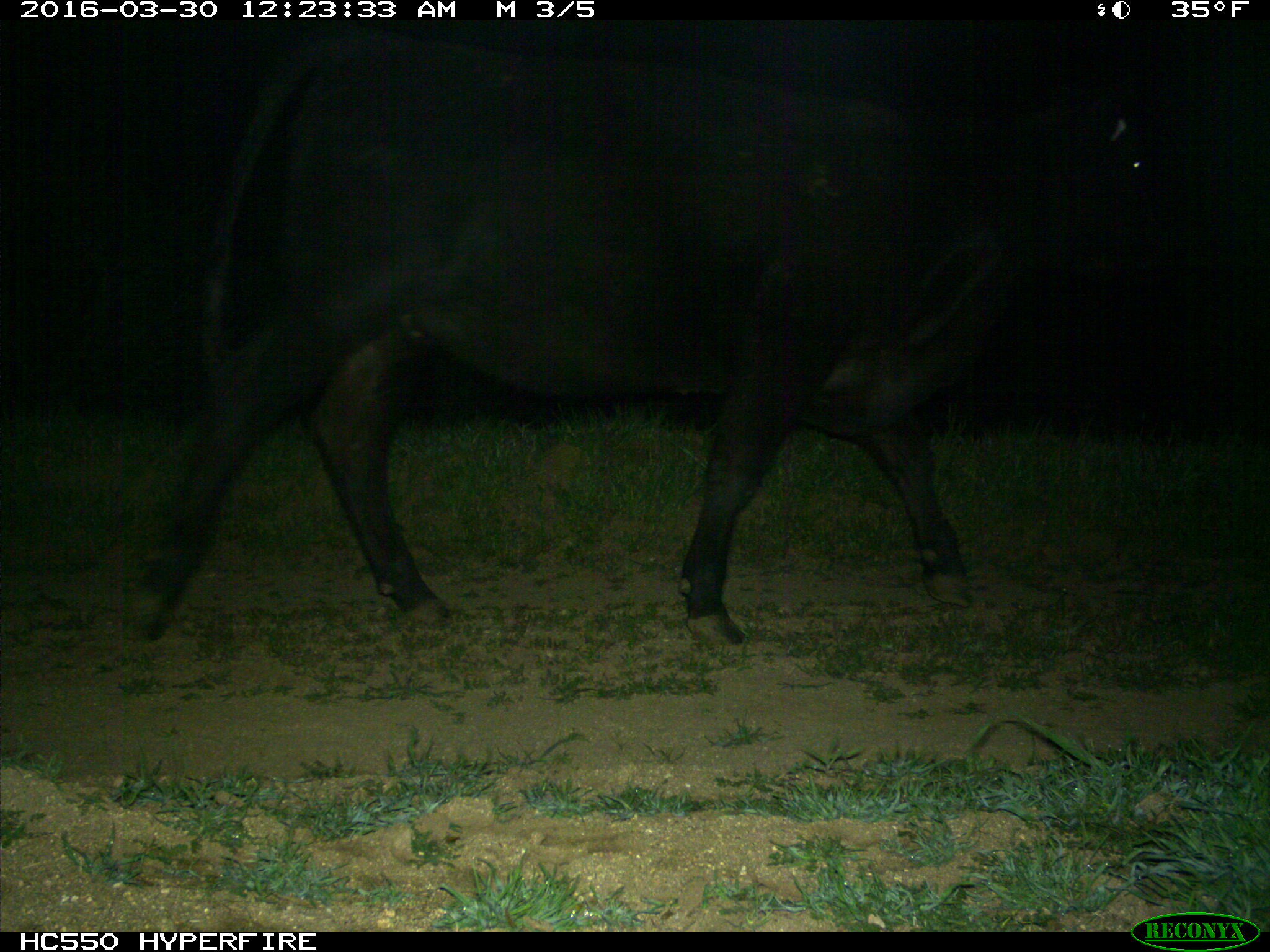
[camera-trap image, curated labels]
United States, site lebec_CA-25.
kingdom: Animalia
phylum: Chordata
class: Mammalia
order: Artiodactyla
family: Bovidae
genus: Bos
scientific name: Bos taurus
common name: domestic cow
Bos taurus (domestic cow).